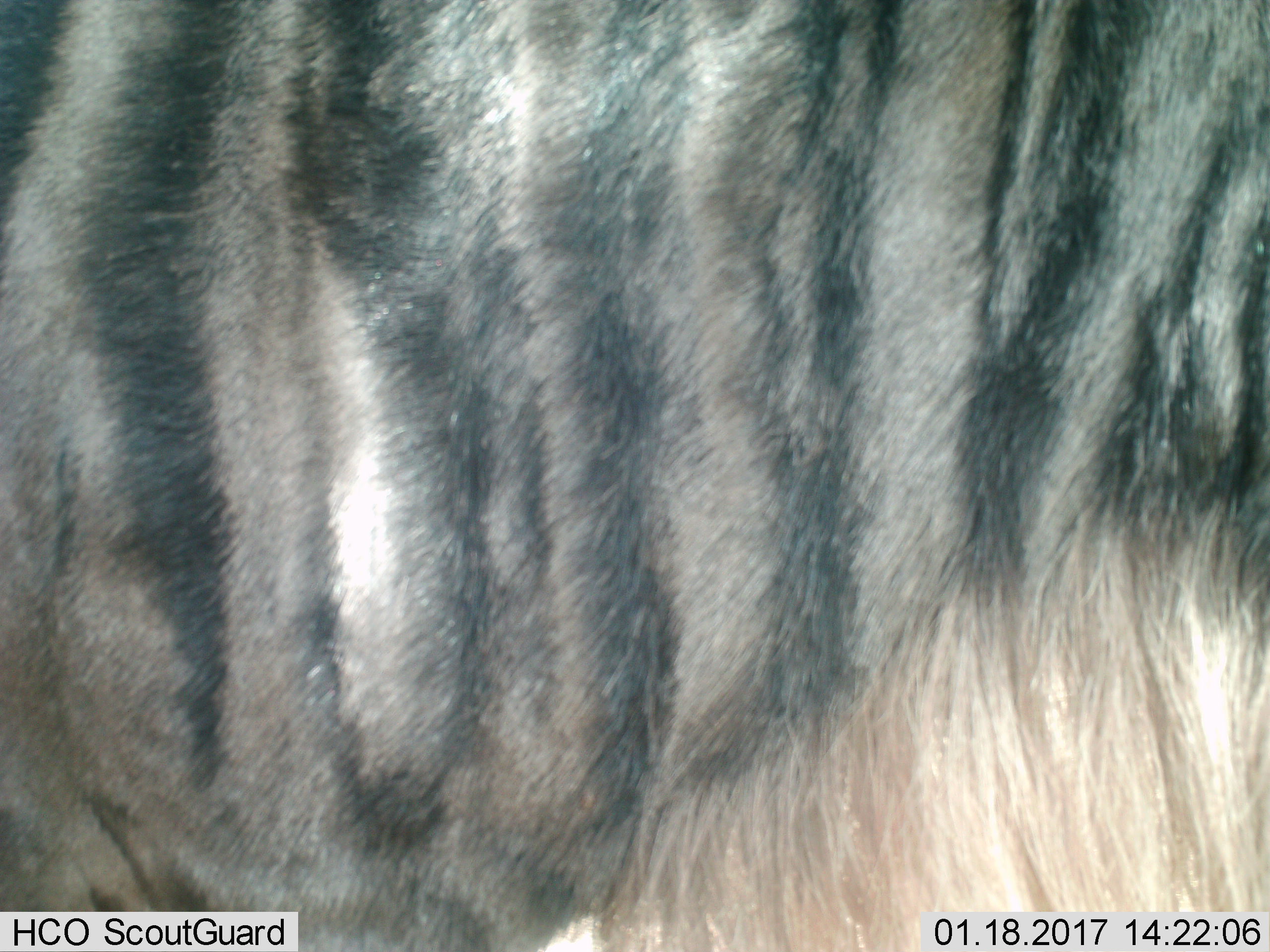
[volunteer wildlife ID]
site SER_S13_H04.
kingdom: Animalia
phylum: Chordata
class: Mammalia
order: Artiodactyla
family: Bovidae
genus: Connochaetes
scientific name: Connochaetes taurinus taurinus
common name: blue wildebeest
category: wildebeestblue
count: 1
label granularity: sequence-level